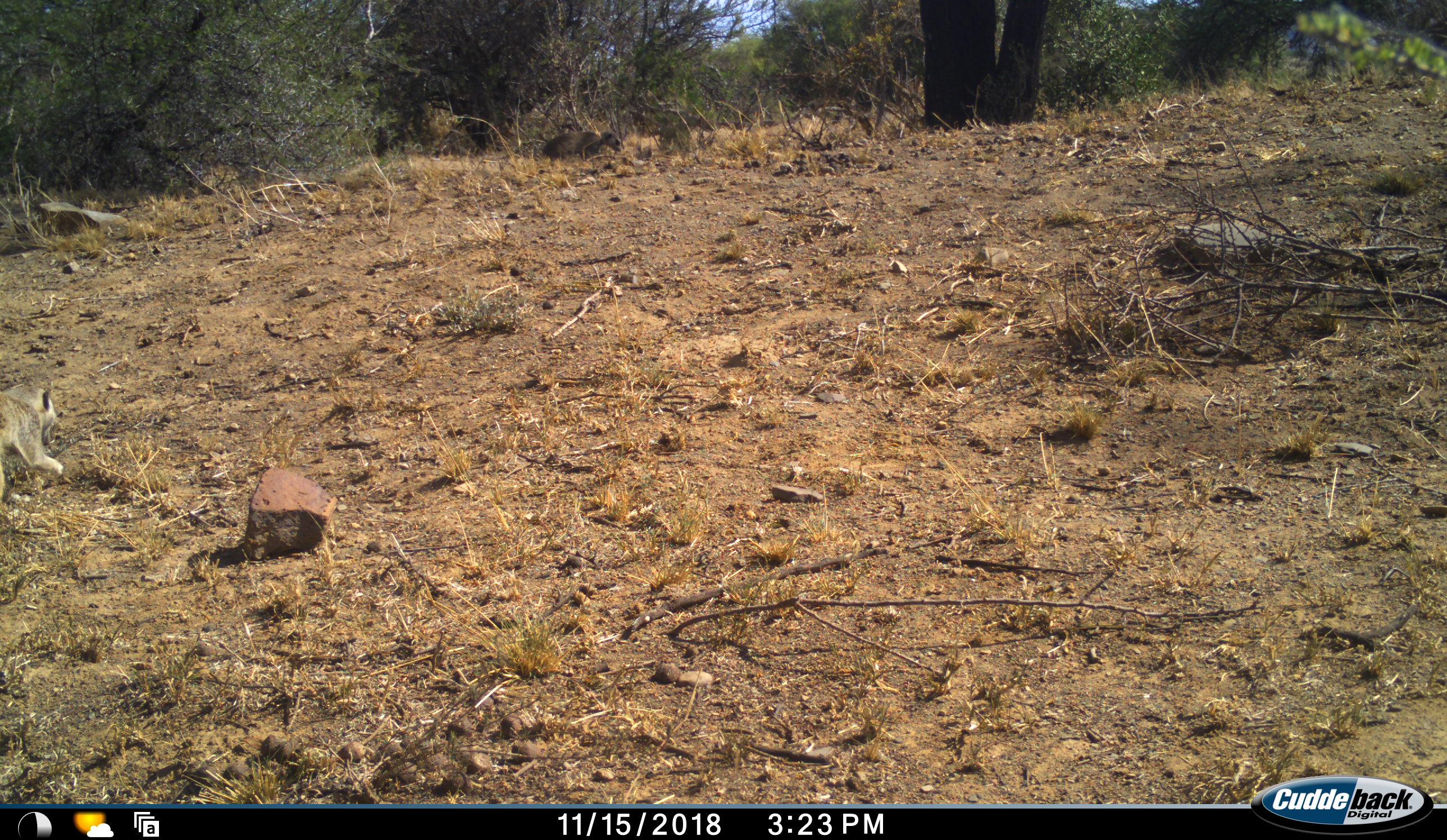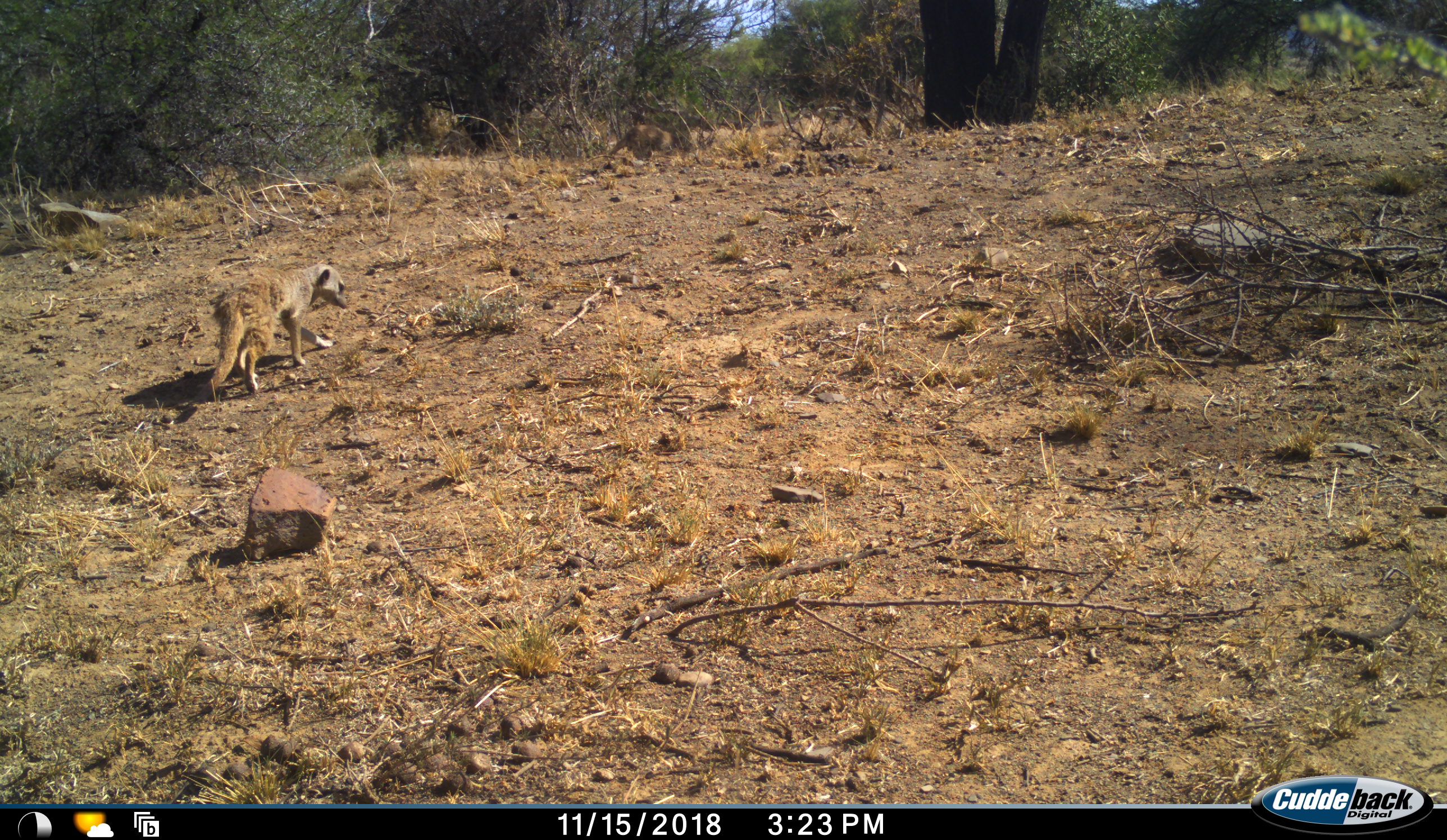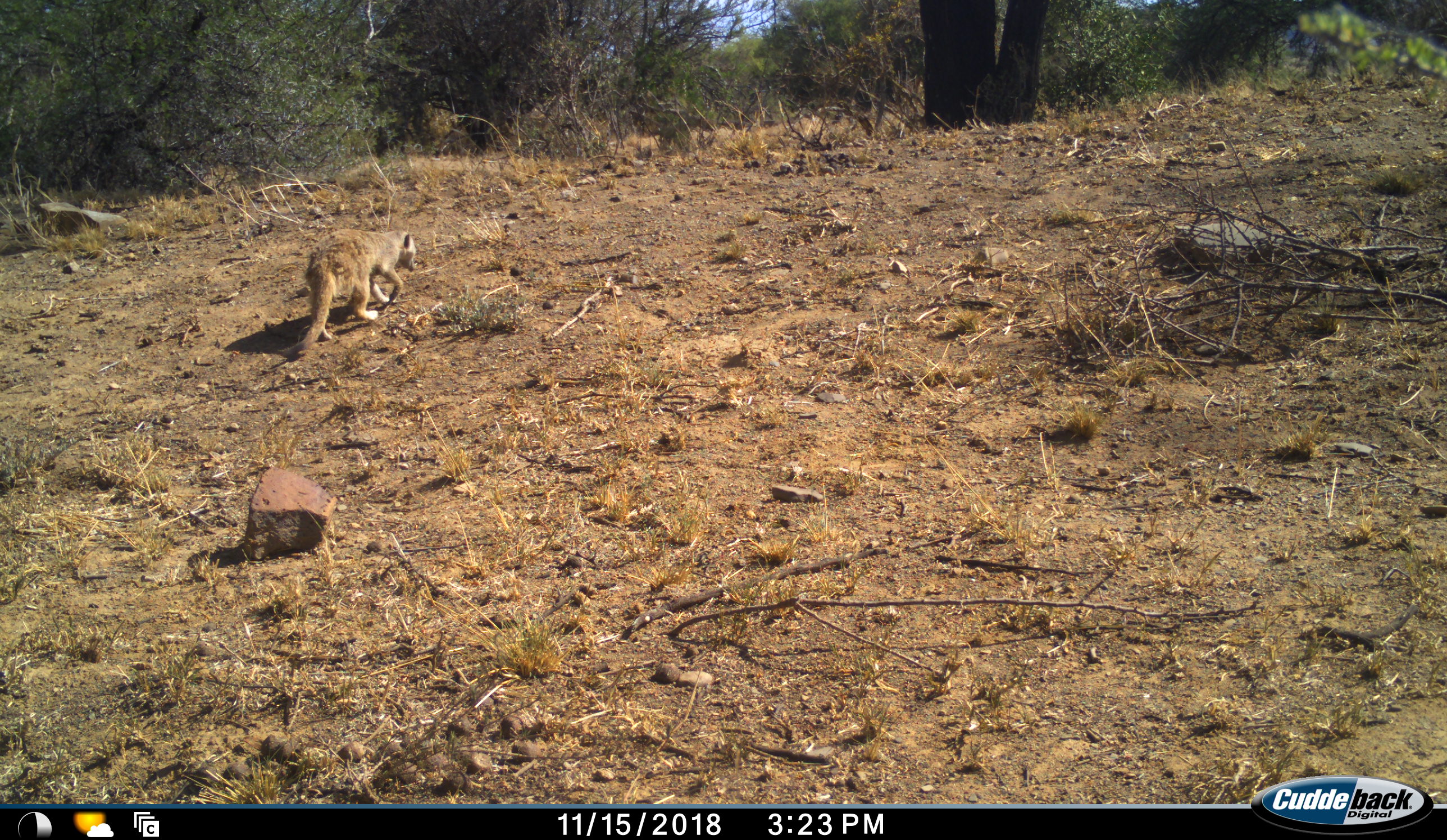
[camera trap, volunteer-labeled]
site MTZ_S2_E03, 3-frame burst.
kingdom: Animalia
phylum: Chordata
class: Mammalia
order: Carnivora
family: Herpestidae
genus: Suricata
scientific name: Suricata suricatta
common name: meerkat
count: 2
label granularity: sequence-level